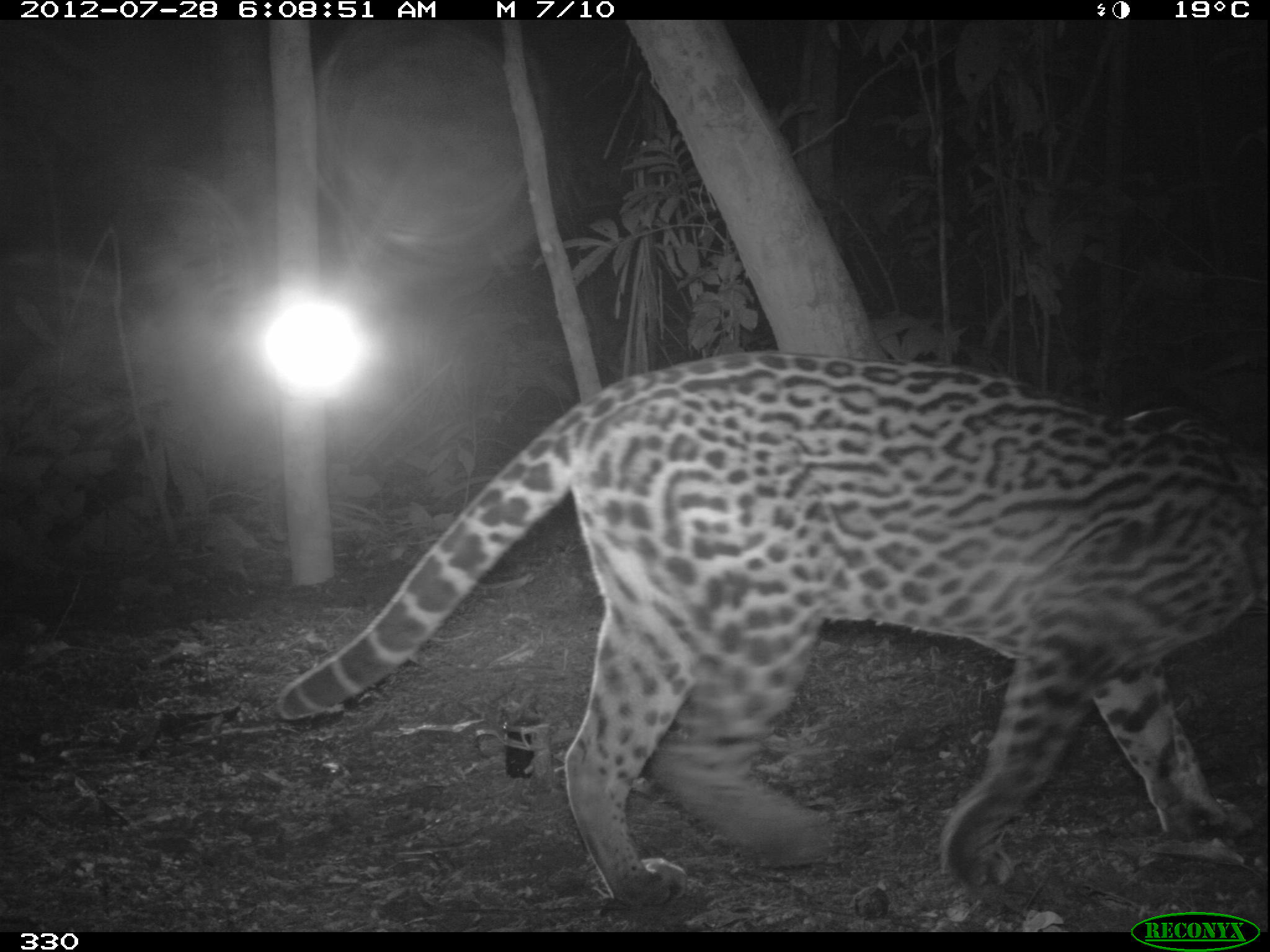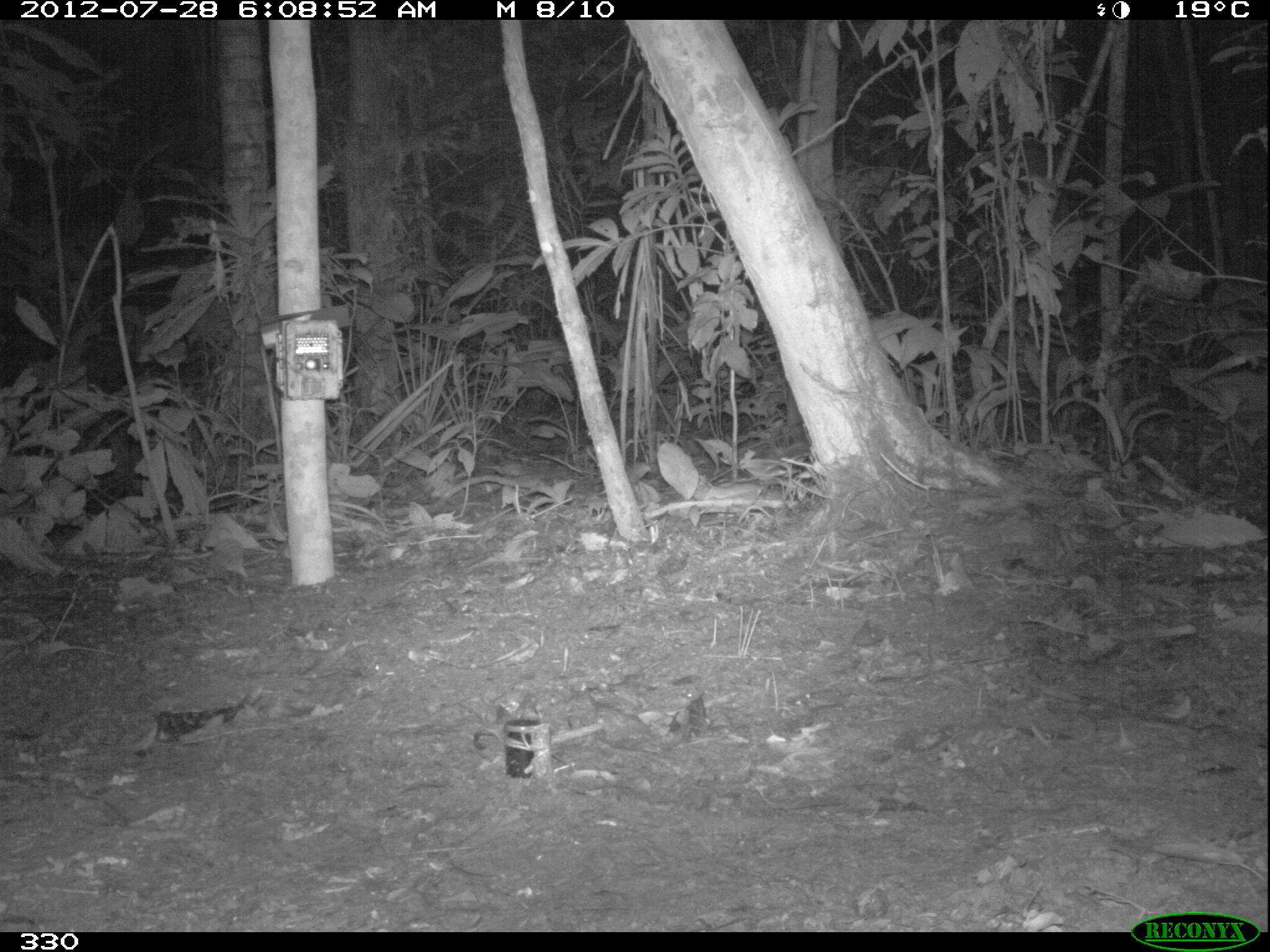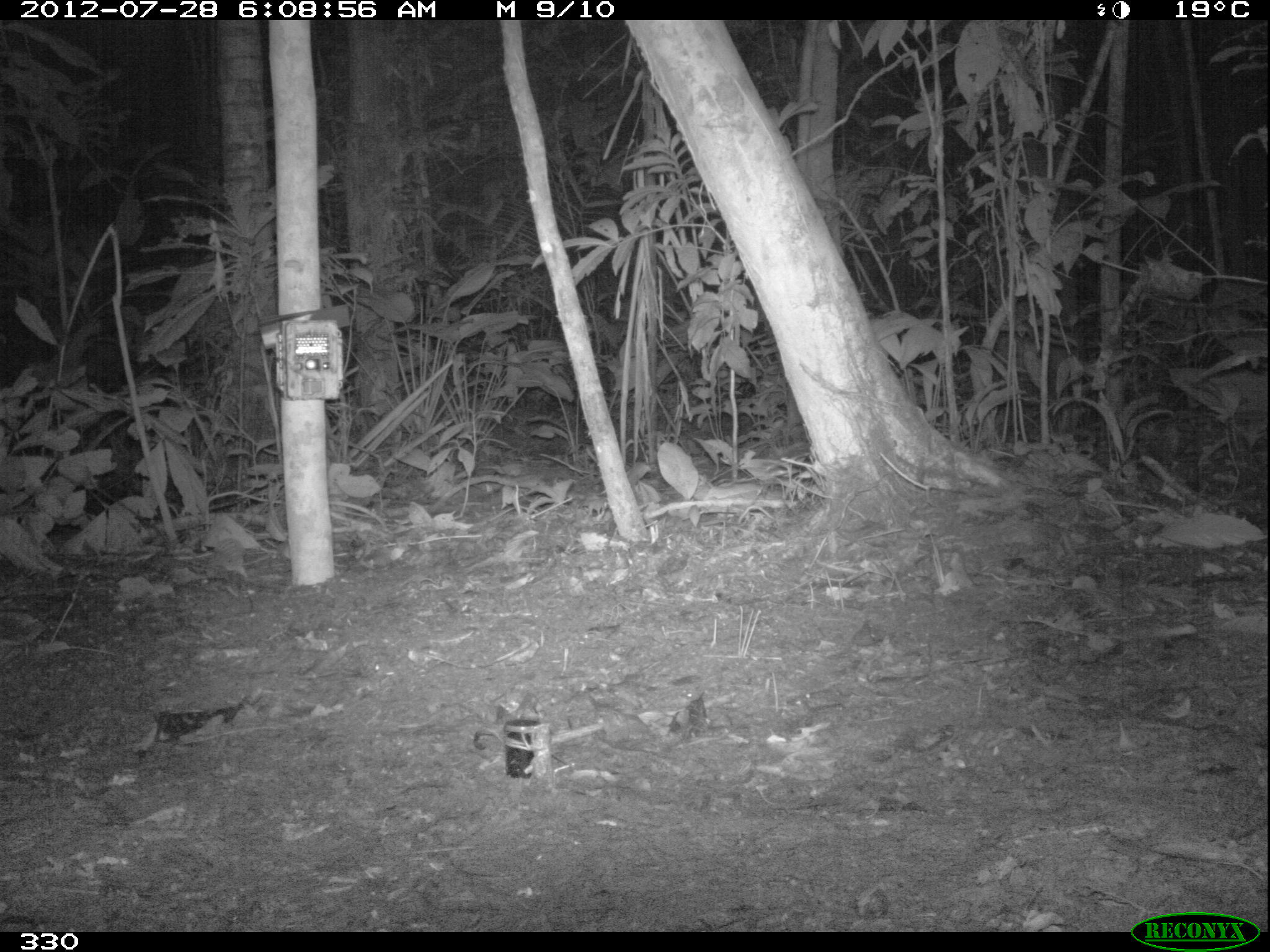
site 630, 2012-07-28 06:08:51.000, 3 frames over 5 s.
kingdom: Animalia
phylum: Chordata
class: Mammalia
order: Carnivora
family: Felidae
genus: Leopardus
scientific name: Leopardus pardalis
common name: ocelot